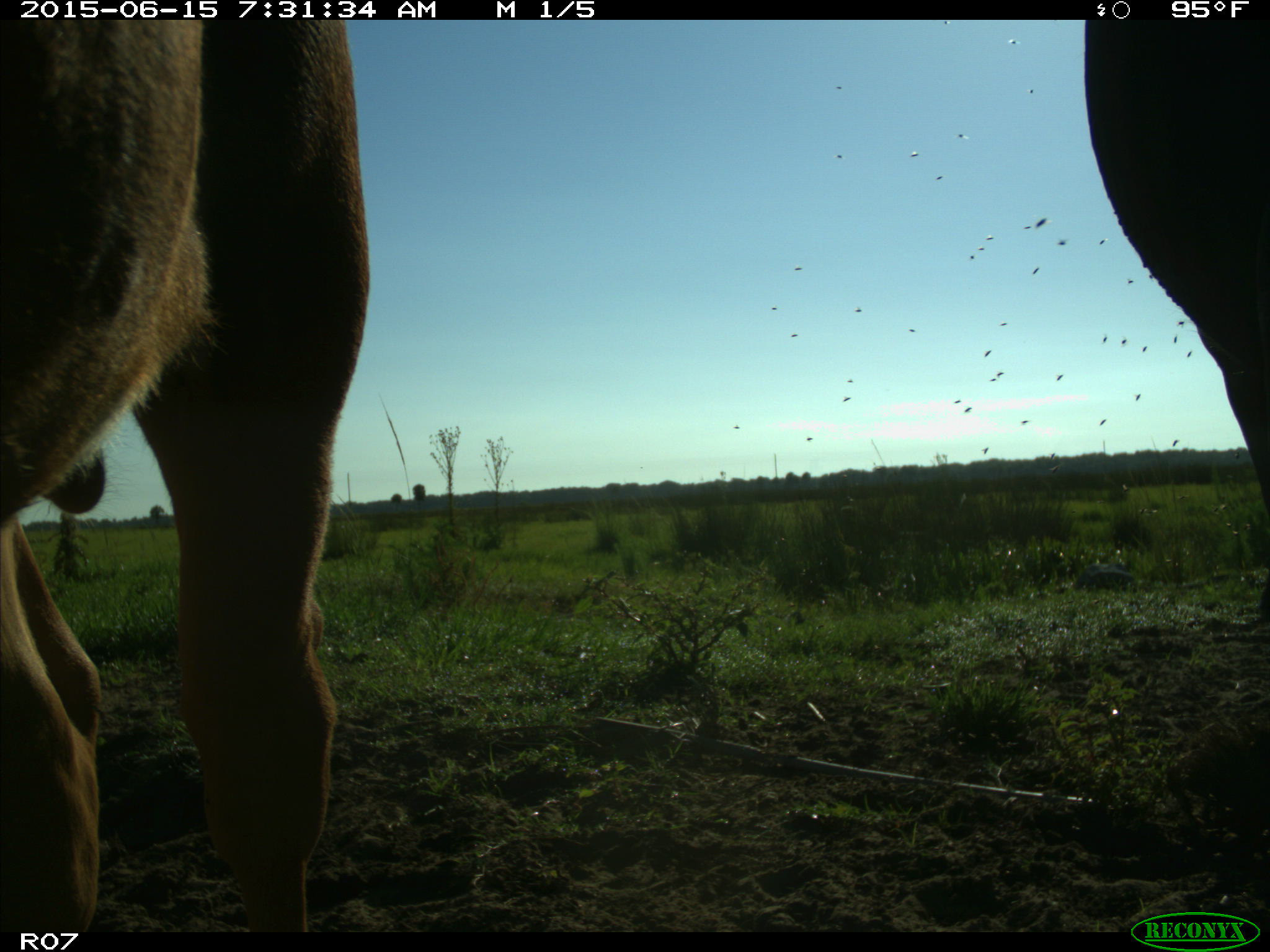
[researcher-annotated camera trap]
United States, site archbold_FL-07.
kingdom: Animalia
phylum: Chordata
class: Mammalia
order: Artiodactyla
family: Bovidae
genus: Bos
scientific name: Bos taurus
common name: domestic cow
Bos taurus (domestic cow).